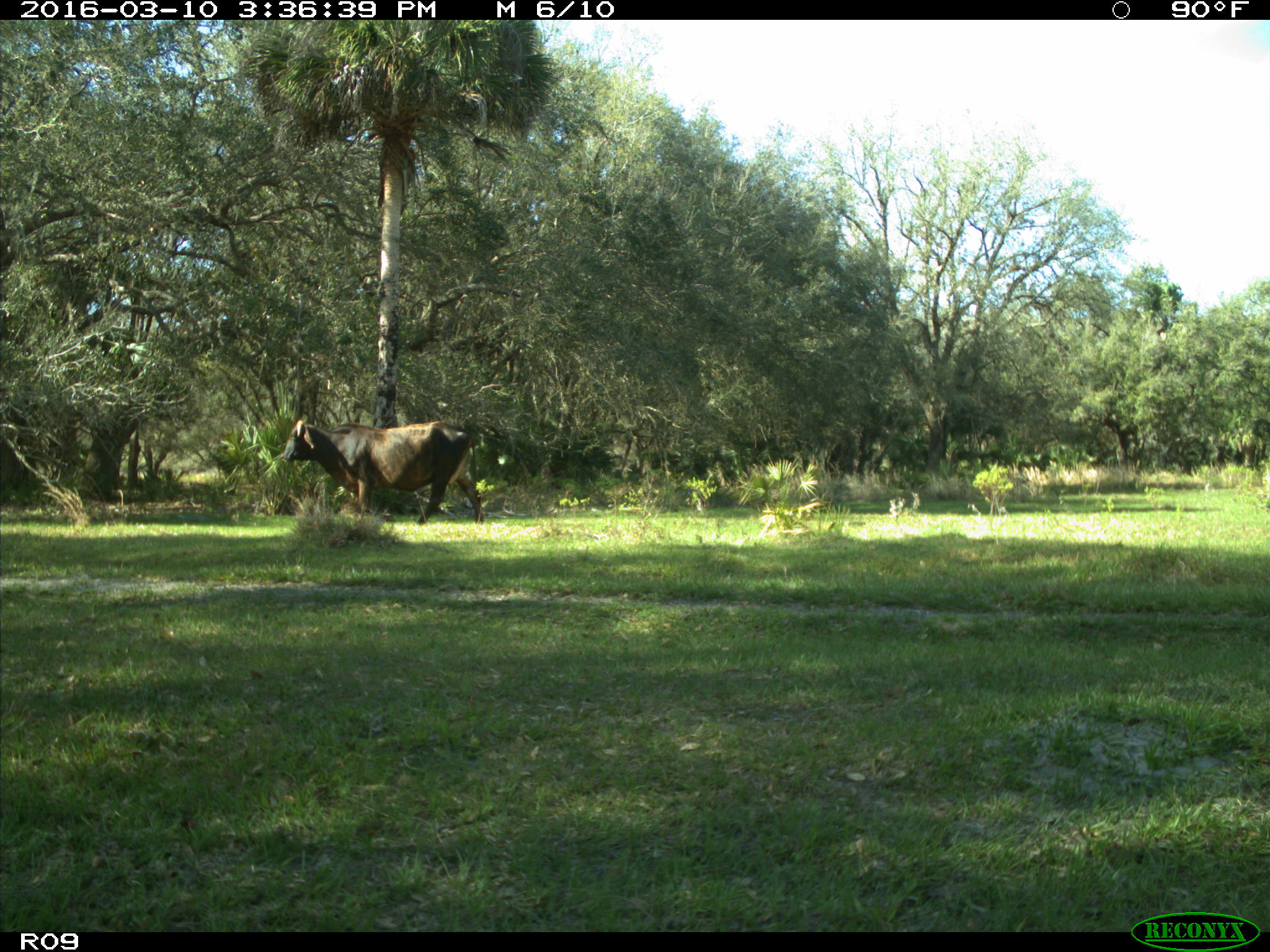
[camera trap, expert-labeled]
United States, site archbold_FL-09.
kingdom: Animalia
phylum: Chordata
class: Mammalia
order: Artiodactyla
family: Bovidae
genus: Bos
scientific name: Bos taurus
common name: domestic cow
Bos taurus (domestic cow).